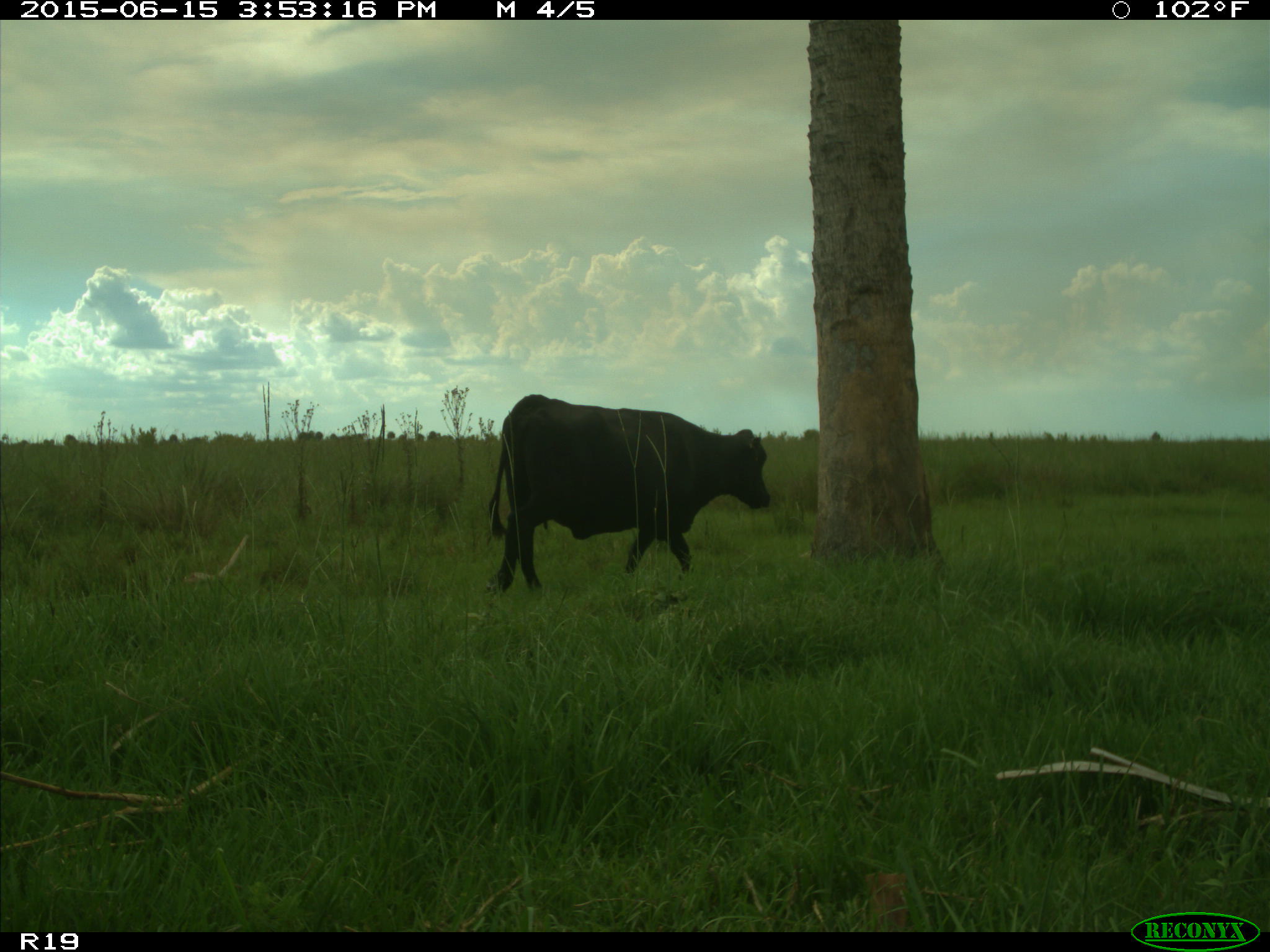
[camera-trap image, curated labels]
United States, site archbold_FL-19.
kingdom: Animalia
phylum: Chordata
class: Mammalia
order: Artiodactyla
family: Bovidae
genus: Bos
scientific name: Bos taurus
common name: domestic cow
Bos taurus (domestic cow).